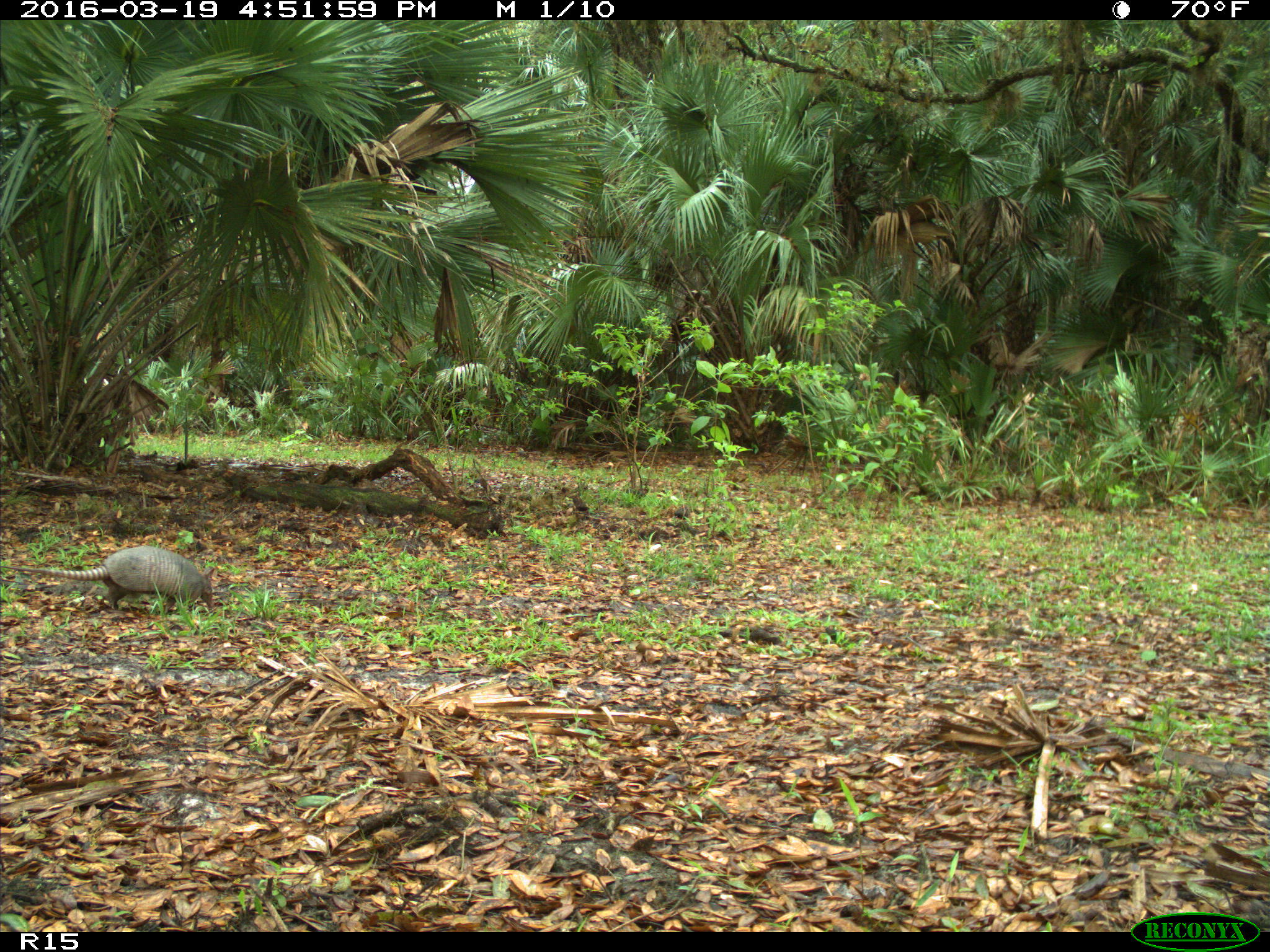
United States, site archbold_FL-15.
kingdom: Animalia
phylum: Chordata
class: Mammalia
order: Cingulata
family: Dasypodidae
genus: Dasypus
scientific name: Dasypus novemcinctus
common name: nine-banded armadillo